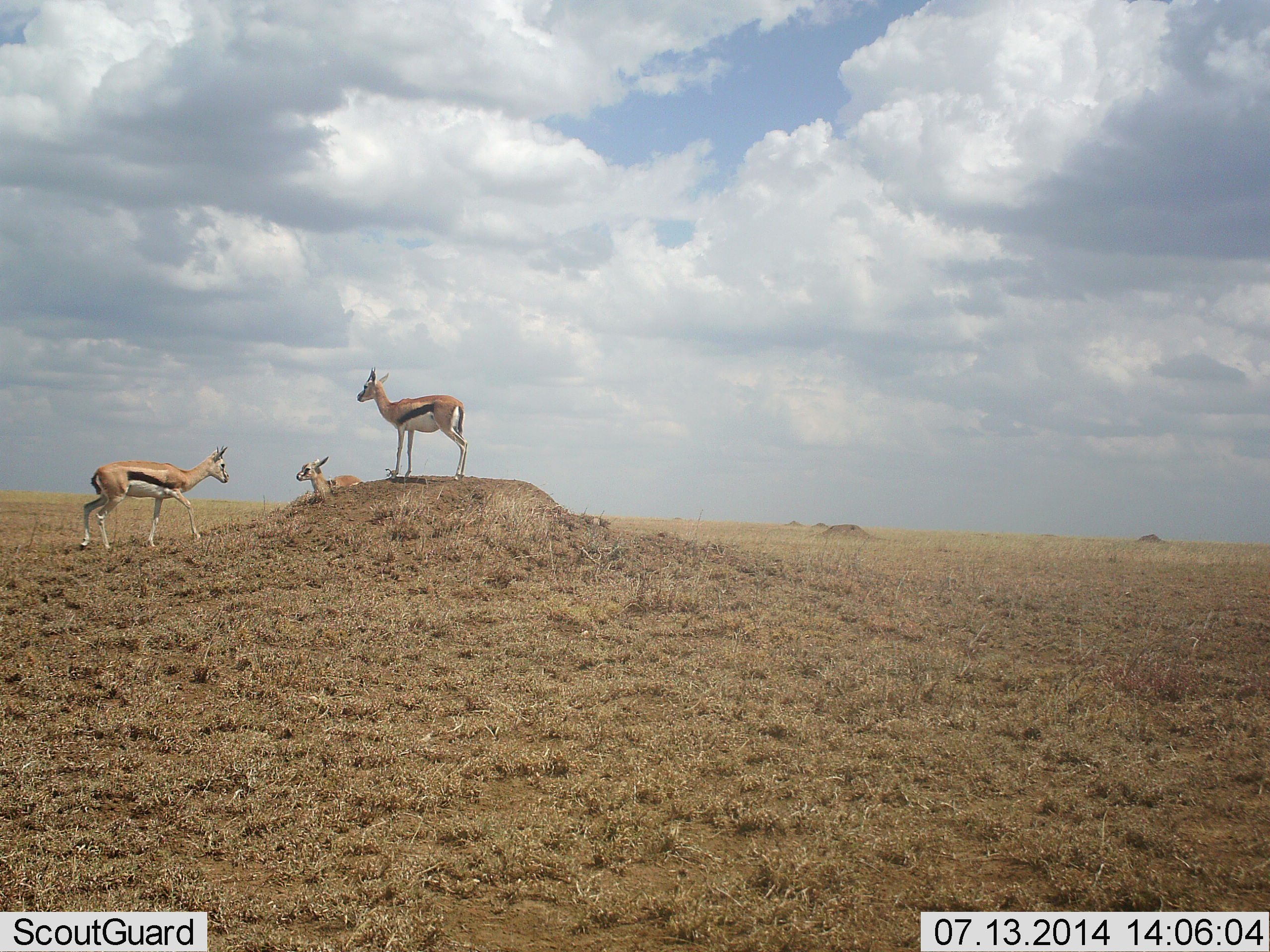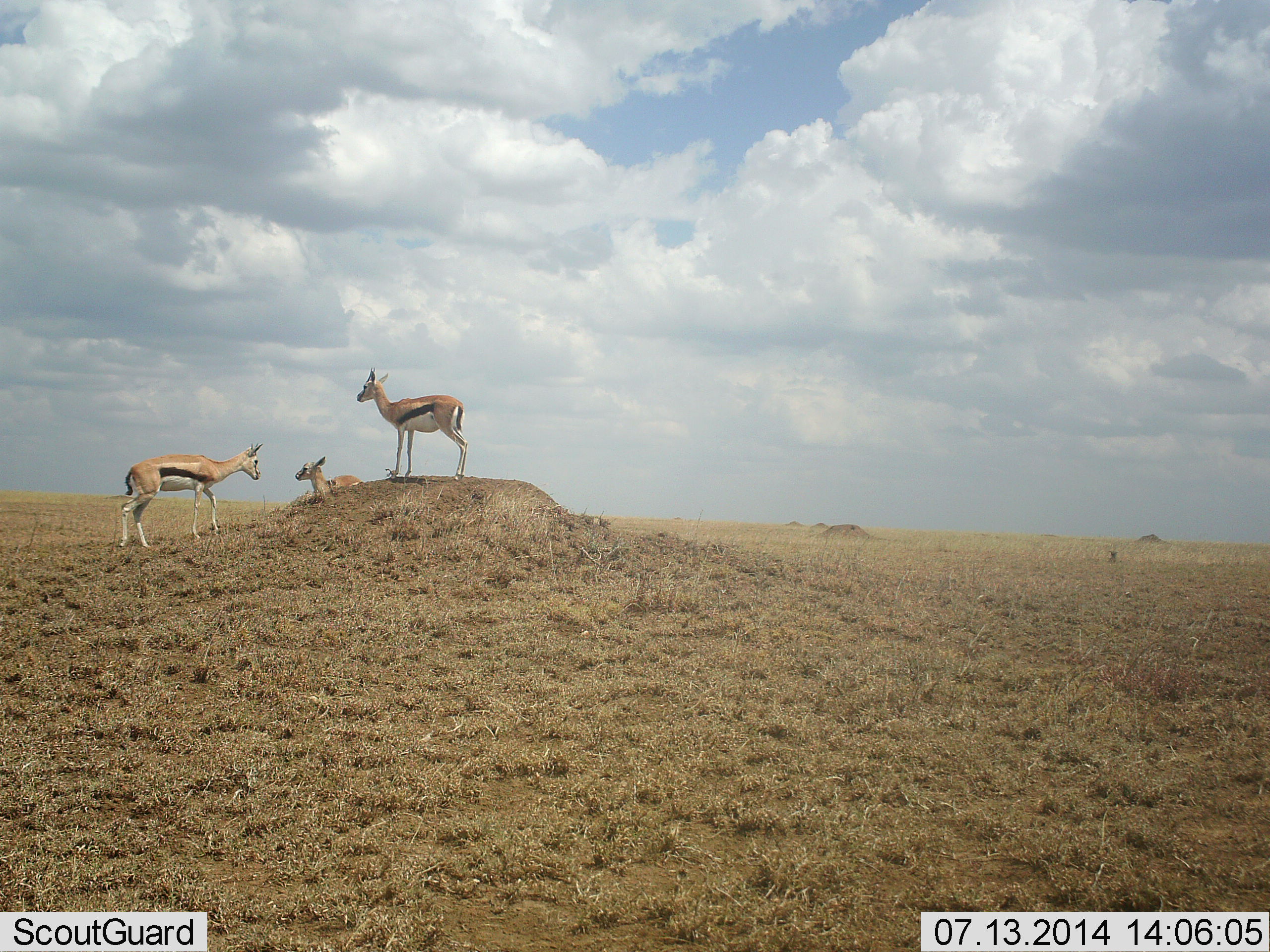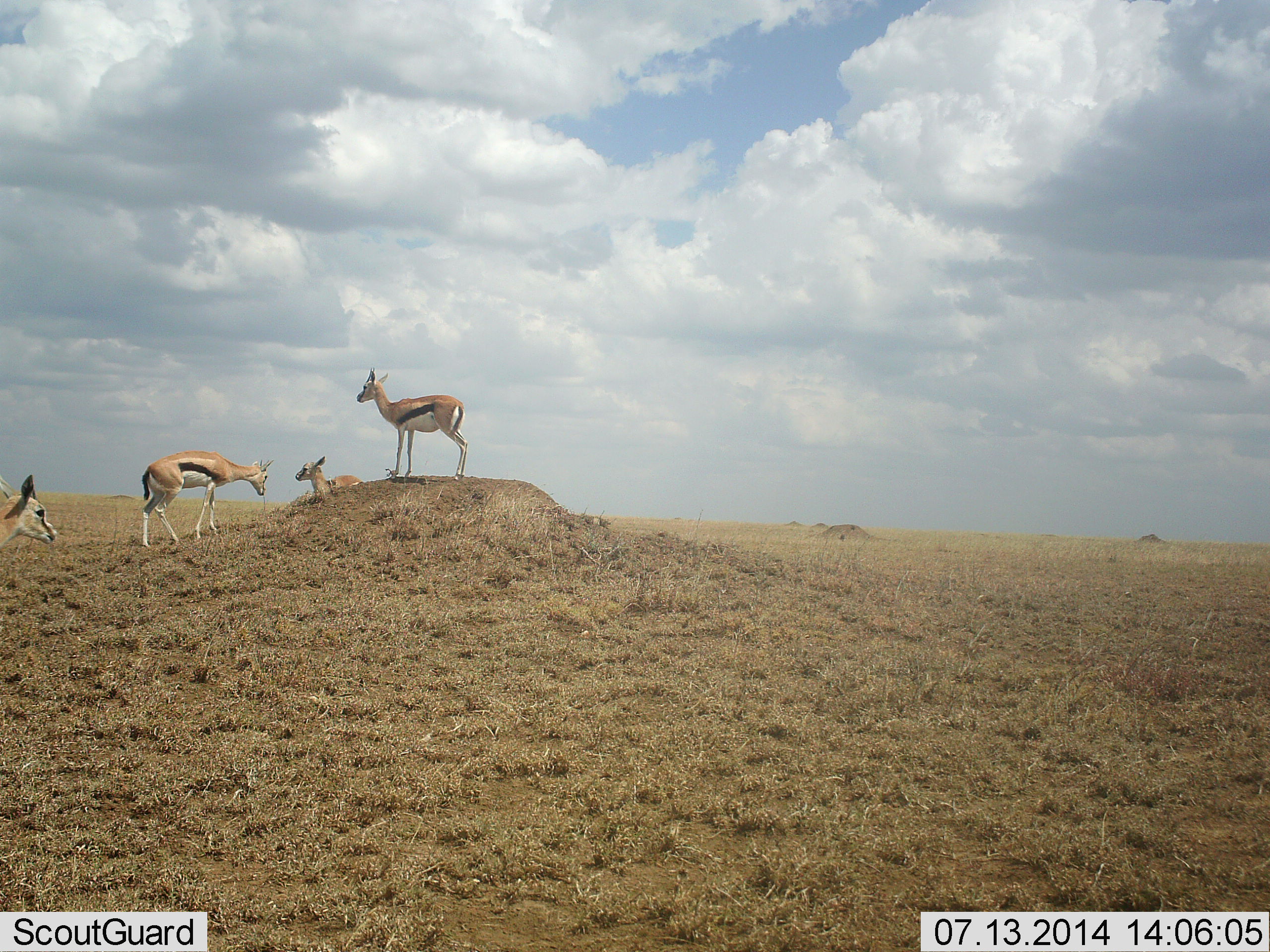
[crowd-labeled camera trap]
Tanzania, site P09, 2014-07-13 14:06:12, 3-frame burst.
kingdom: Animalia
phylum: Chordata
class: Mammalia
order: Artiodactyla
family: Bovidae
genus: Eudorcas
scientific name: Eudorcas thomsonii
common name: thomson's gazelle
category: gazellethomsons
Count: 4.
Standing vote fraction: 82%.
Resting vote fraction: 64%.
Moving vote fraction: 36%.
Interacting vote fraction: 9%.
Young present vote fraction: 9%.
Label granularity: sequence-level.